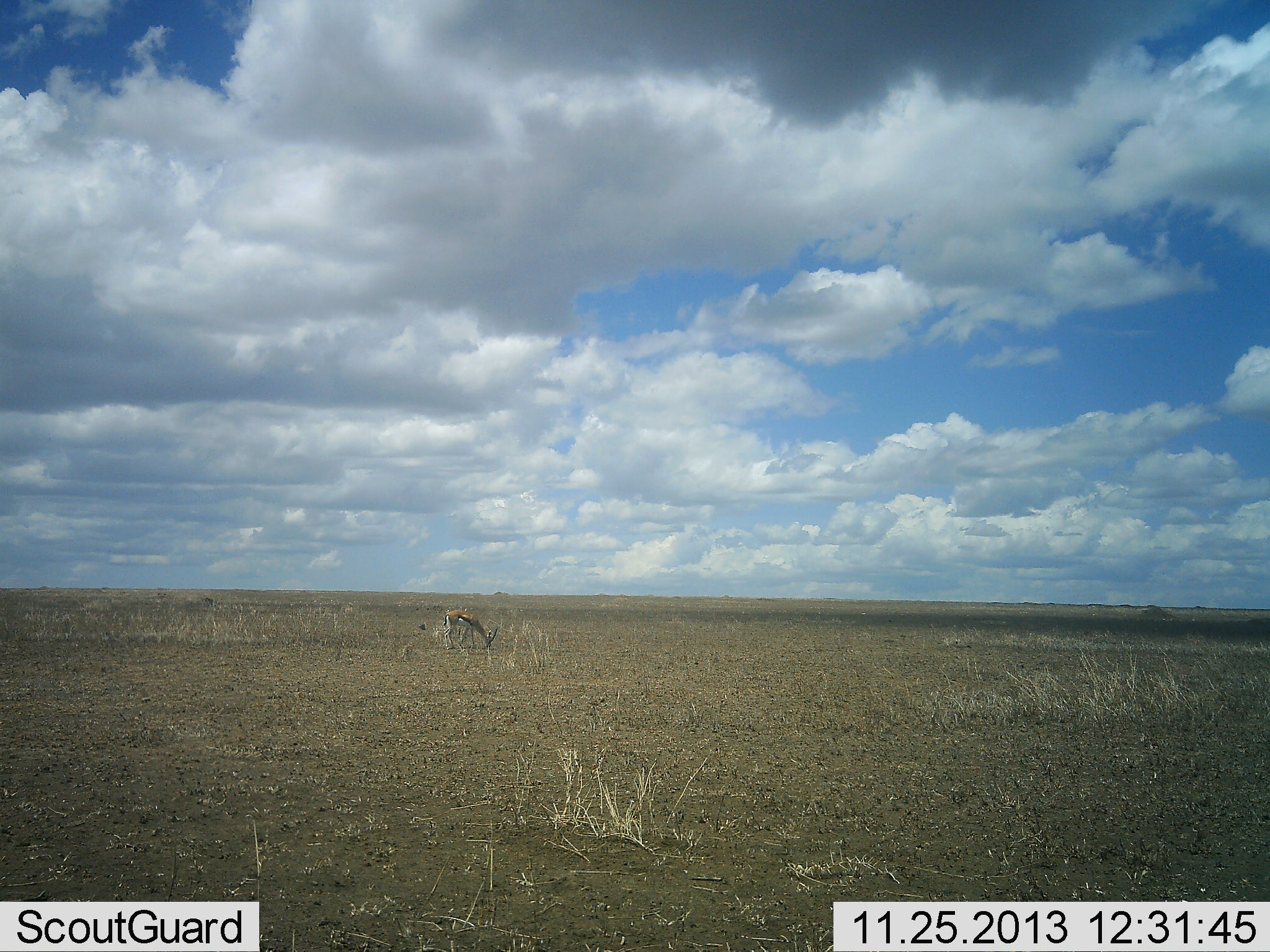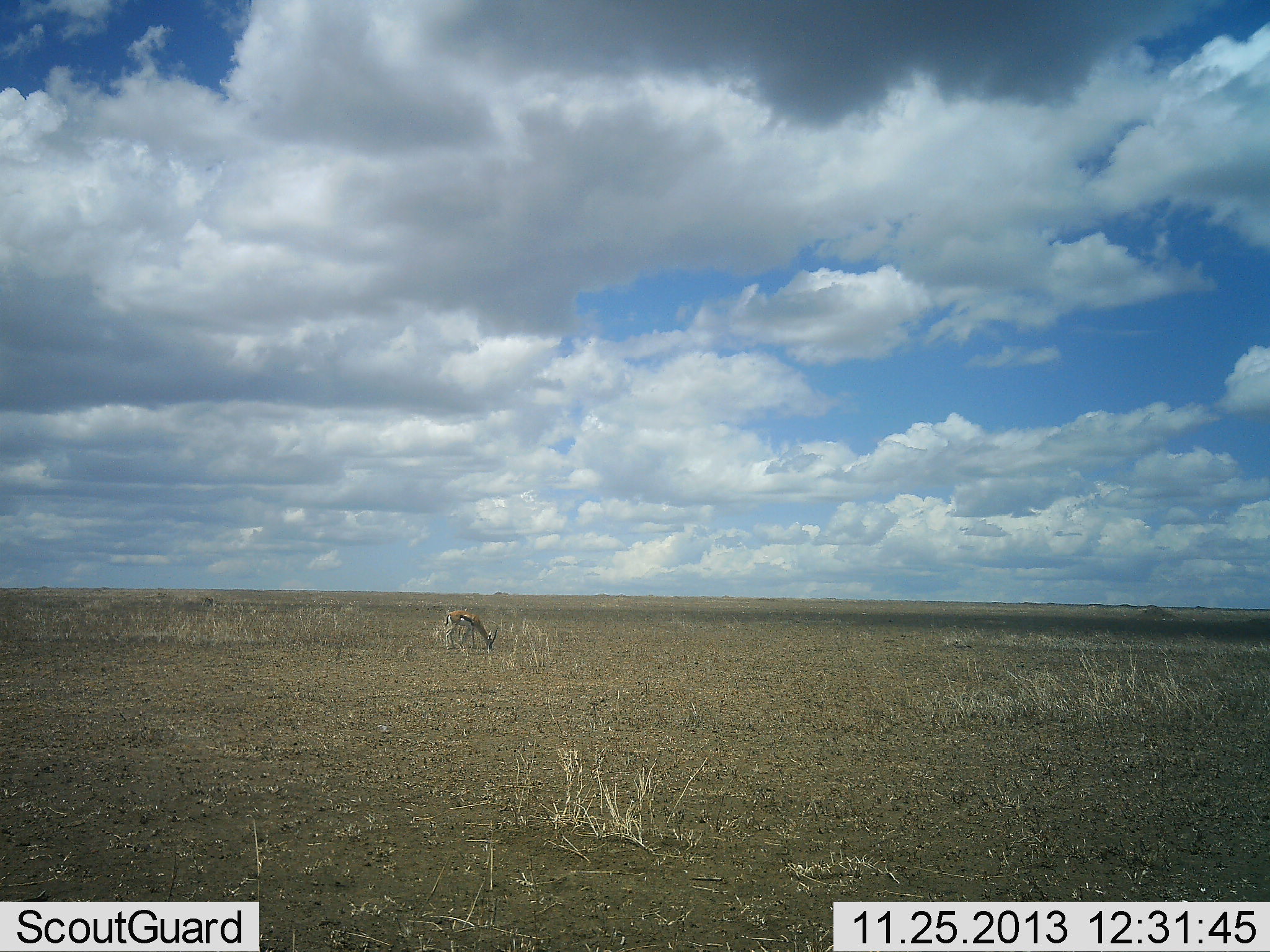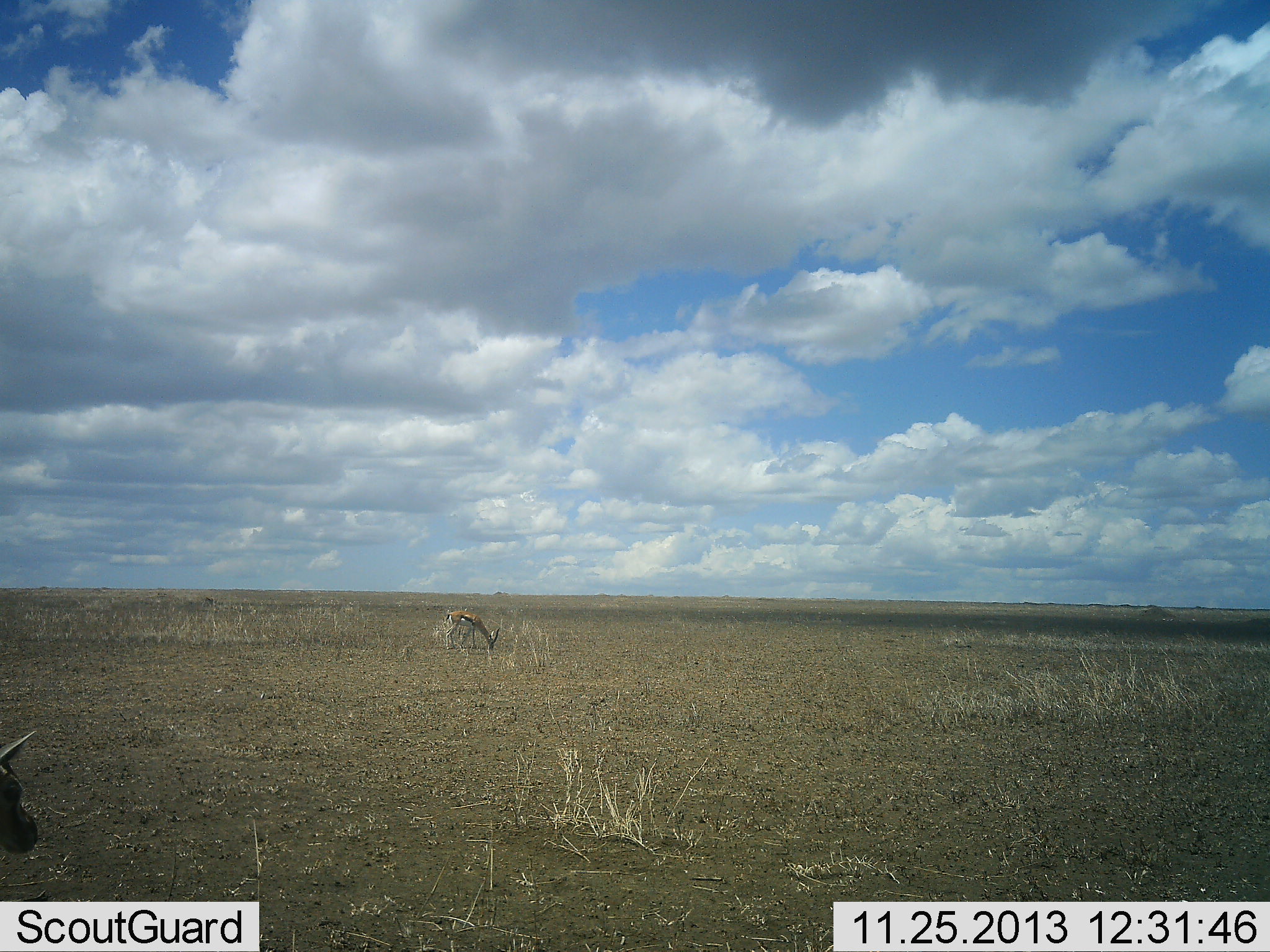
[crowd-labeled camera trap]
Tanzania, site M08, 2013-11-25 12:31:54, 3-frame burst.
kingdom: Animalia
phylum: Chordata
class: Mammalia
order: Artiodactyla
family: Bovidae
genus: Eudorcas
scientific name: Eudorcas thomsonii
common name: thomson's gazelle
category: gazellethomsons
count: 2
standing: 18%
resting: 0%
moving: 36%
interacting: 0%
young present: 0%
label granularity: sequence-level